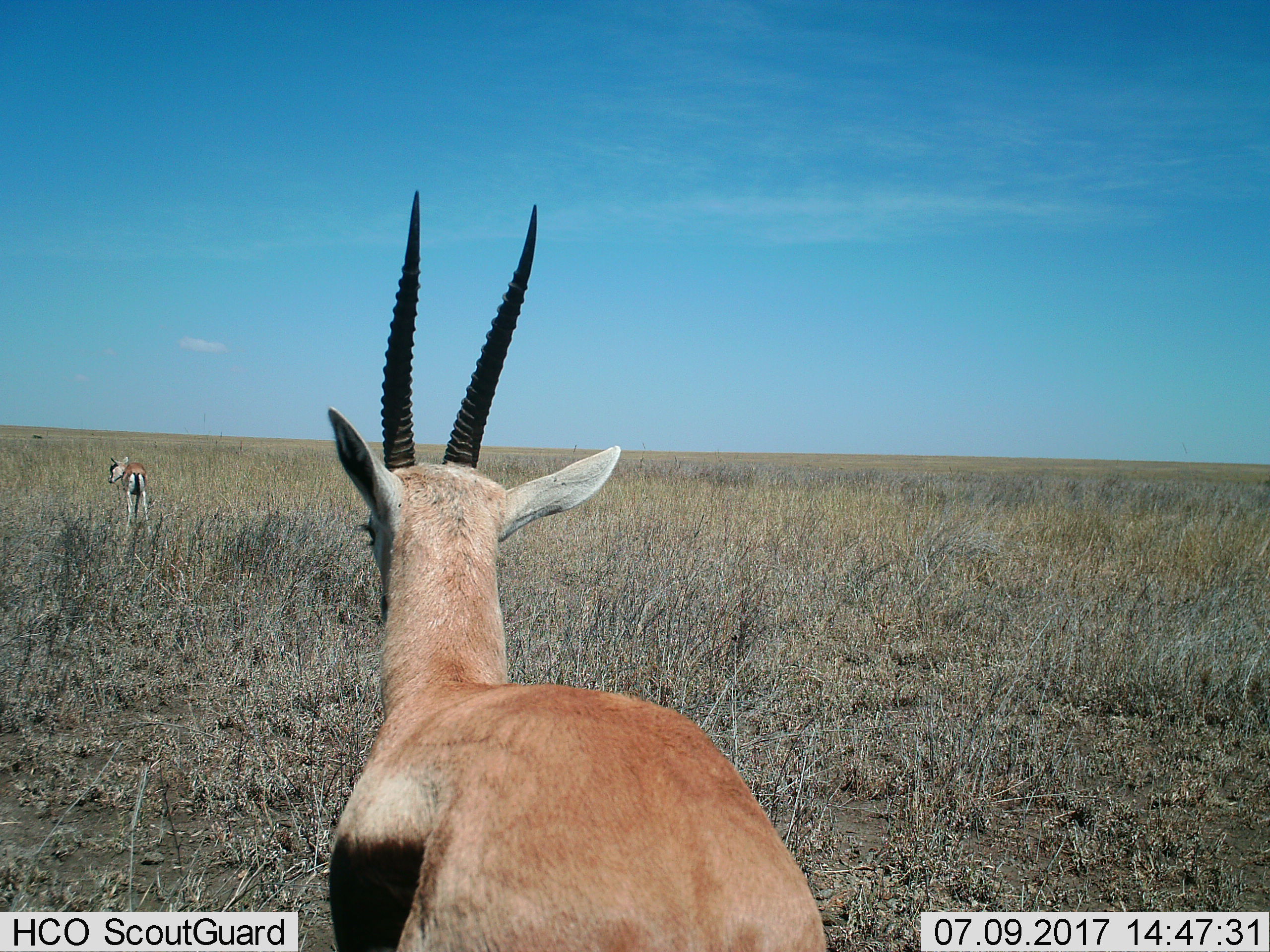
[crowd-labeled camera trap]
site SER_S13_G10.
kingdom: Animalia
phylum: Chordata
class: Mammalia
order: Artiodactyla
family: Bovidae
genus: Eudorcas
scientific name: Eudorcas thomsonii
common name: thomson's gazelle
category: gazellethomsons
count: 2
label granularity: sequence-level